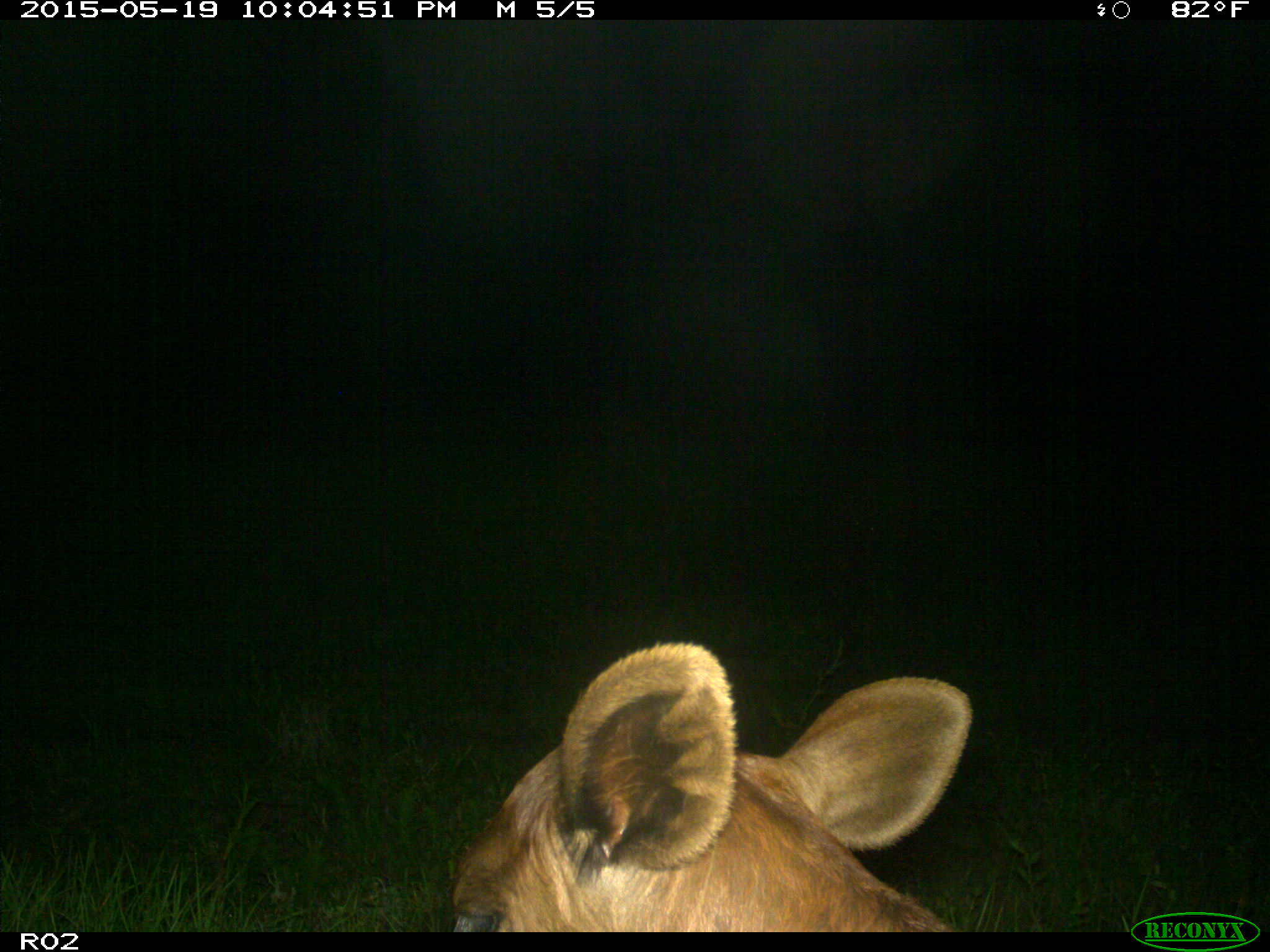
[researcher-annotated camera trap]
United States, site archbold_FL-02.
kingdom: Animalia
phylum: Chordata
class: Mammalia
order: Artiodactyla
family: Bovidae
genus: Bos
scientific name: Bos taurus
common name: domestic cow